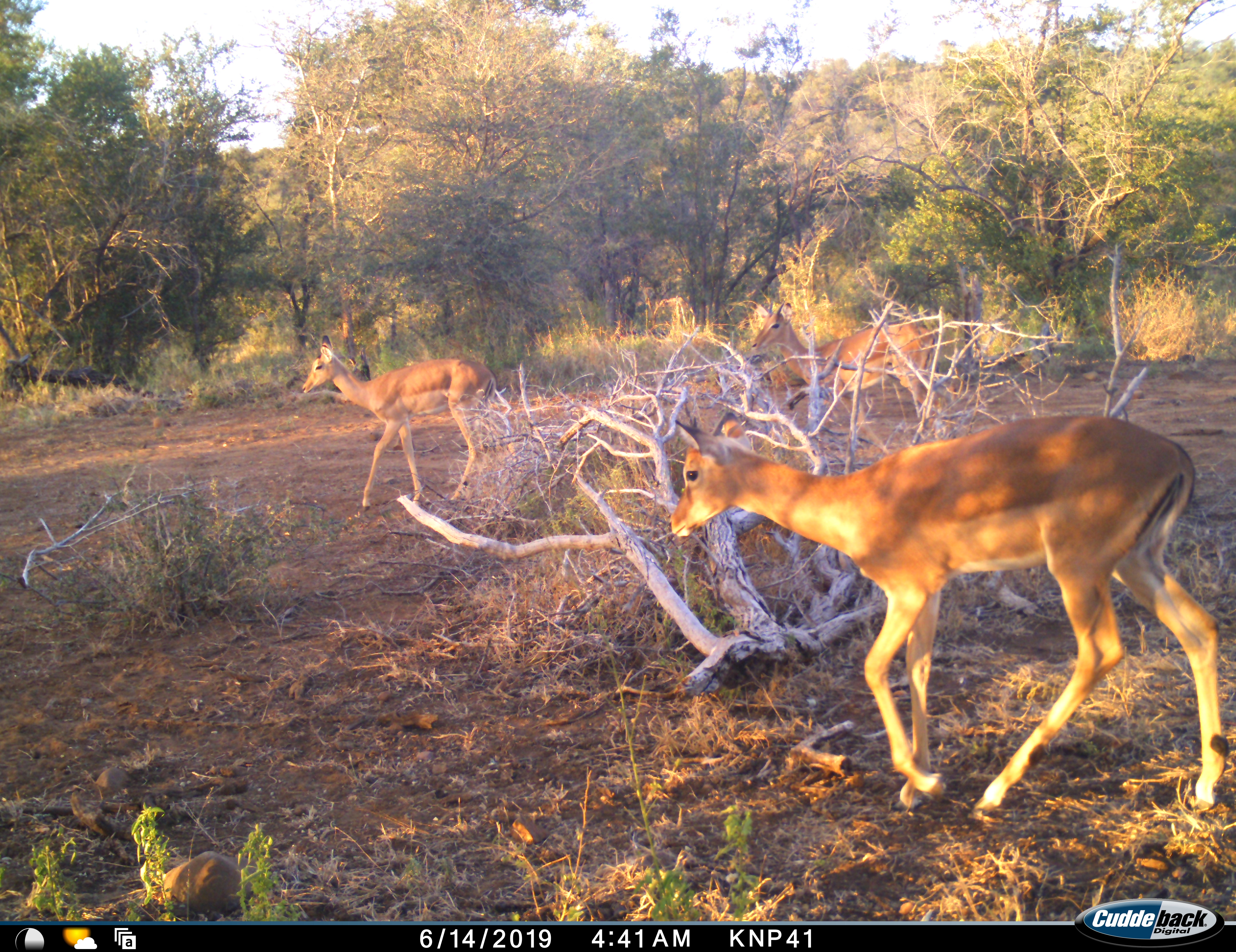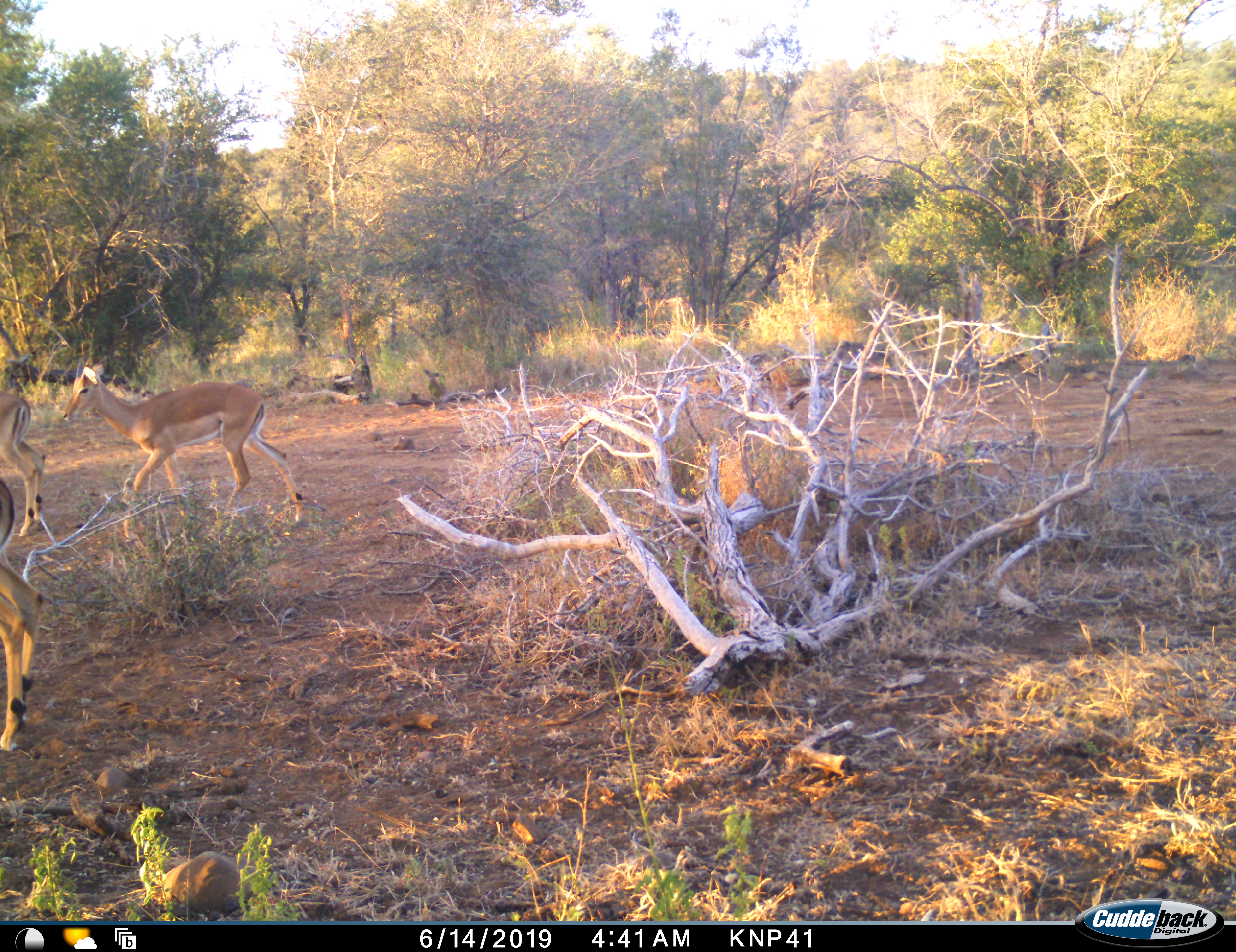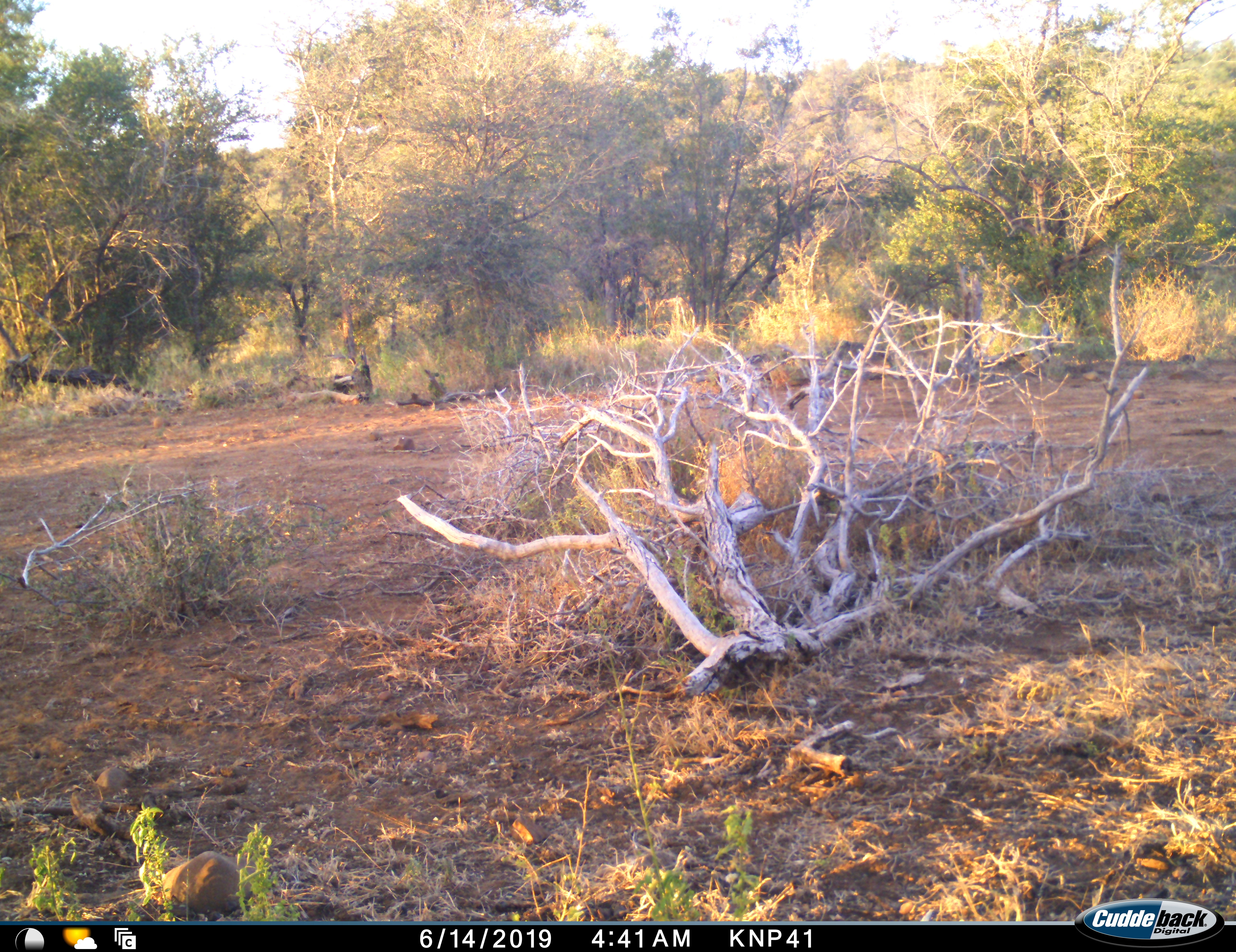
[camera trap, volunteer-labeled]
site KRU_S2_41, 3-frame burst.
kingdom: Animalia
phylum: Chordata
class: Mammalia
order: Artiodactyla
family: Bovidae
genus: Aepyceros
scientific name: Aepyceros melampus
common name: impala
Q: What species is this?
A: Impala (Aepyceros melampus).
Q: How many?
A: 3.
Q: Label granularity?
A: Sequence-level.